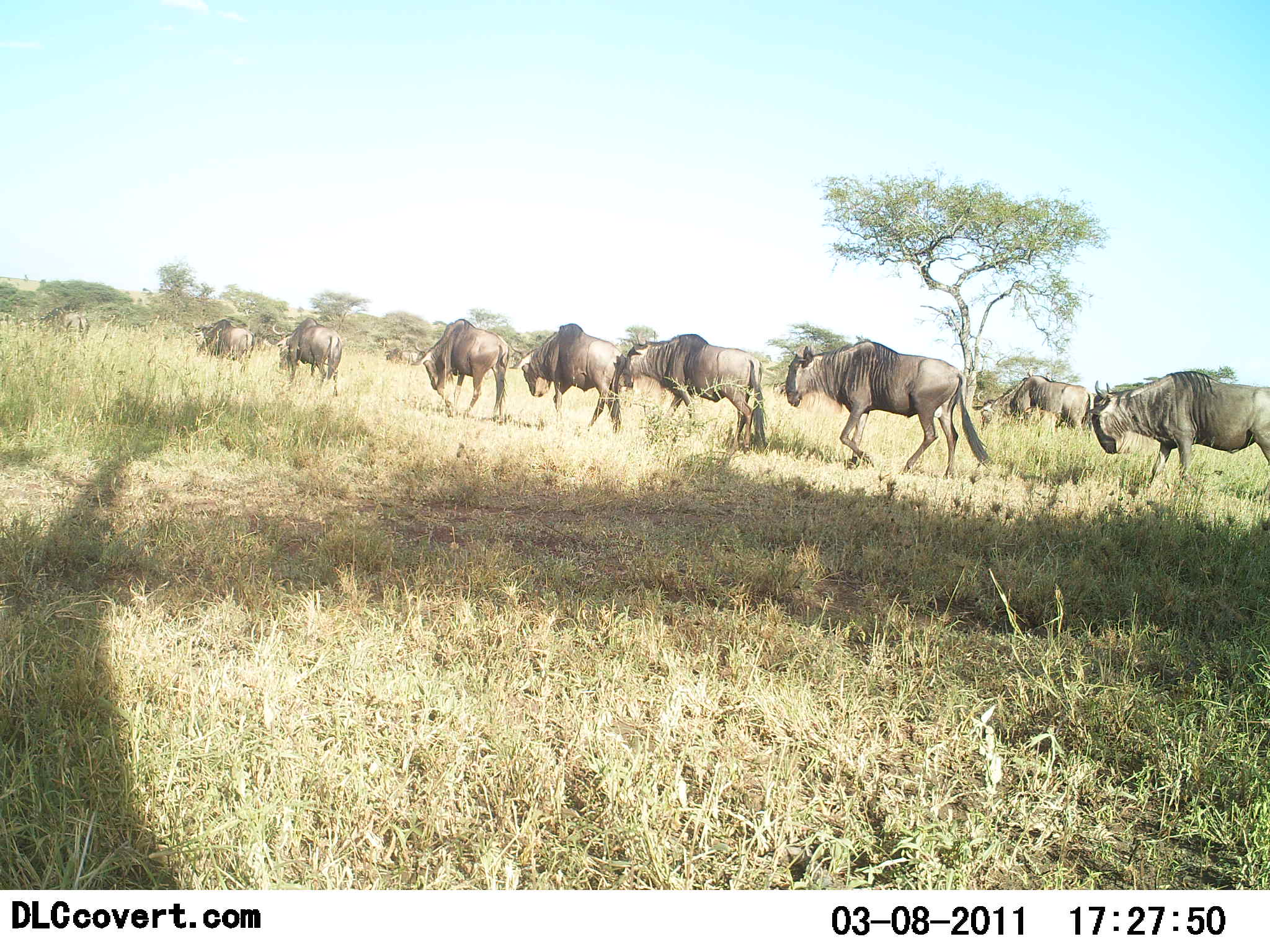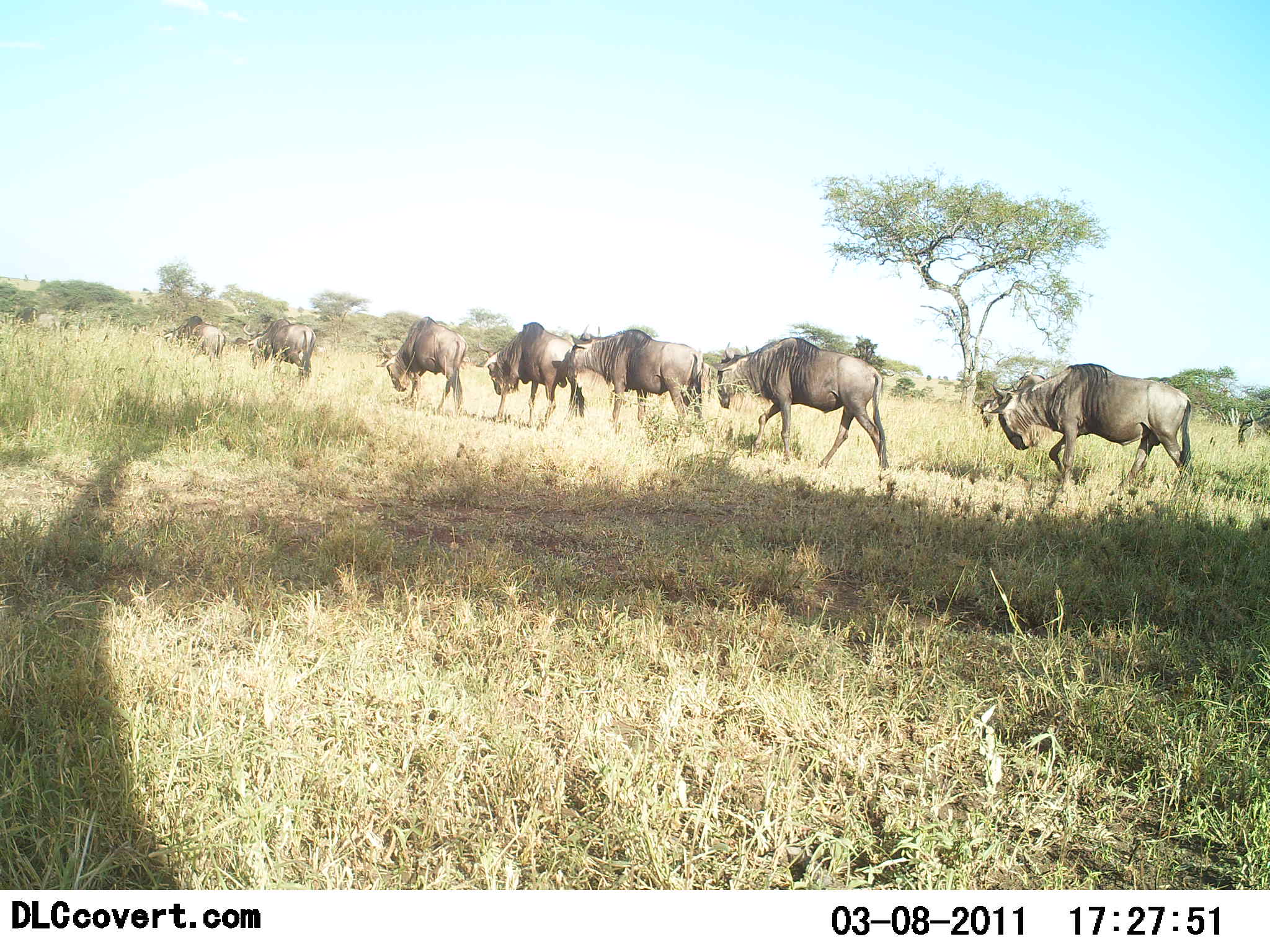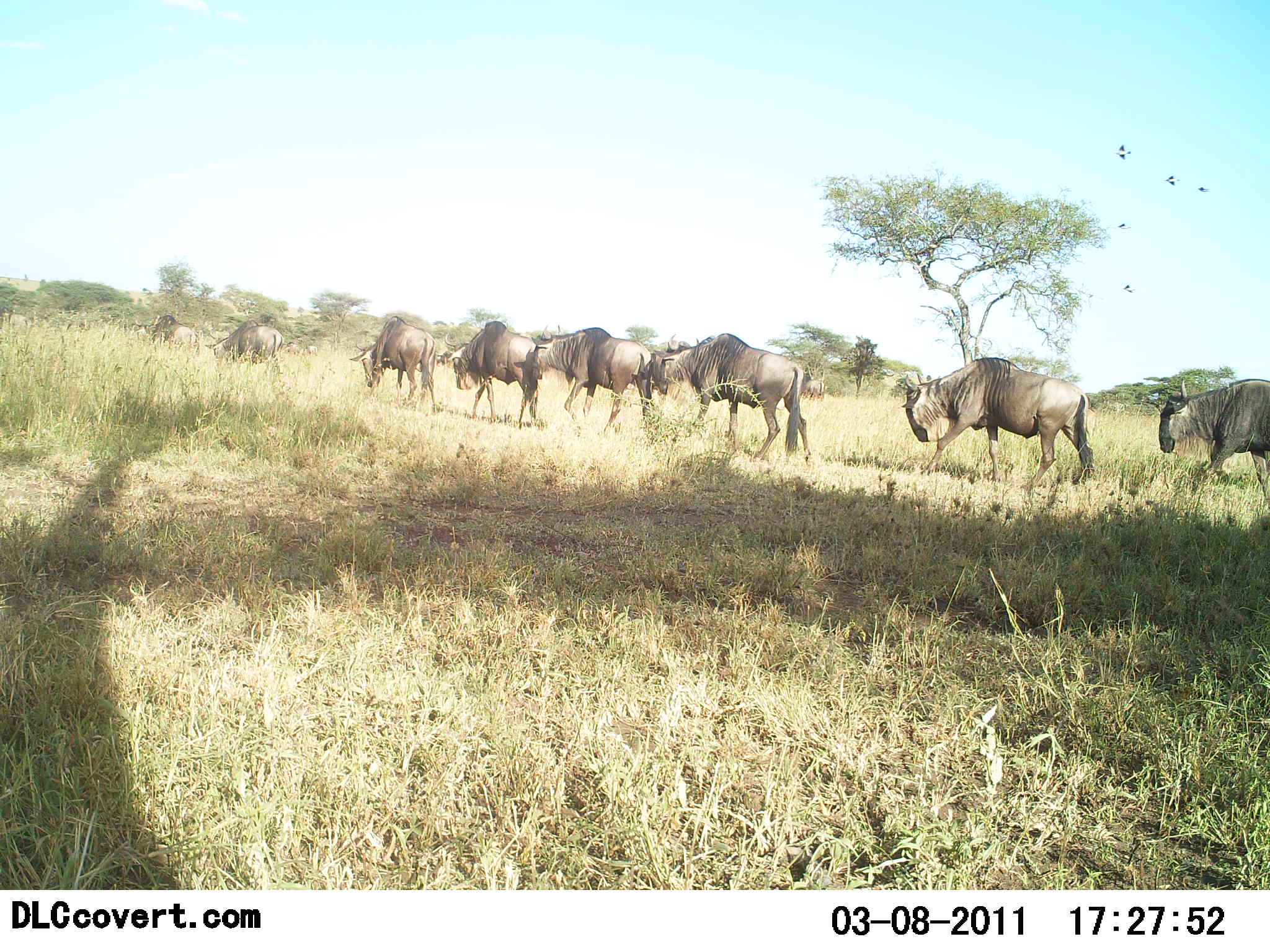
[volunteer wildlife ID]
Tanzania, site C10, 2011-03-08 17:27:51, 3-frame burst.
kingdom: Animalia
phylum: Chordata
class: Mammalia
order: Artiodactyla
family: Bovidae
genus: Connochaetes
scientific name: Connochaetes taurinus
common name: blue wildebeest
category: wildebeest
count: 11-50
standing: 0%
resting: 0%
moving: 100%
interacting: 0%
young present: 0%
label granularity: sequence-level